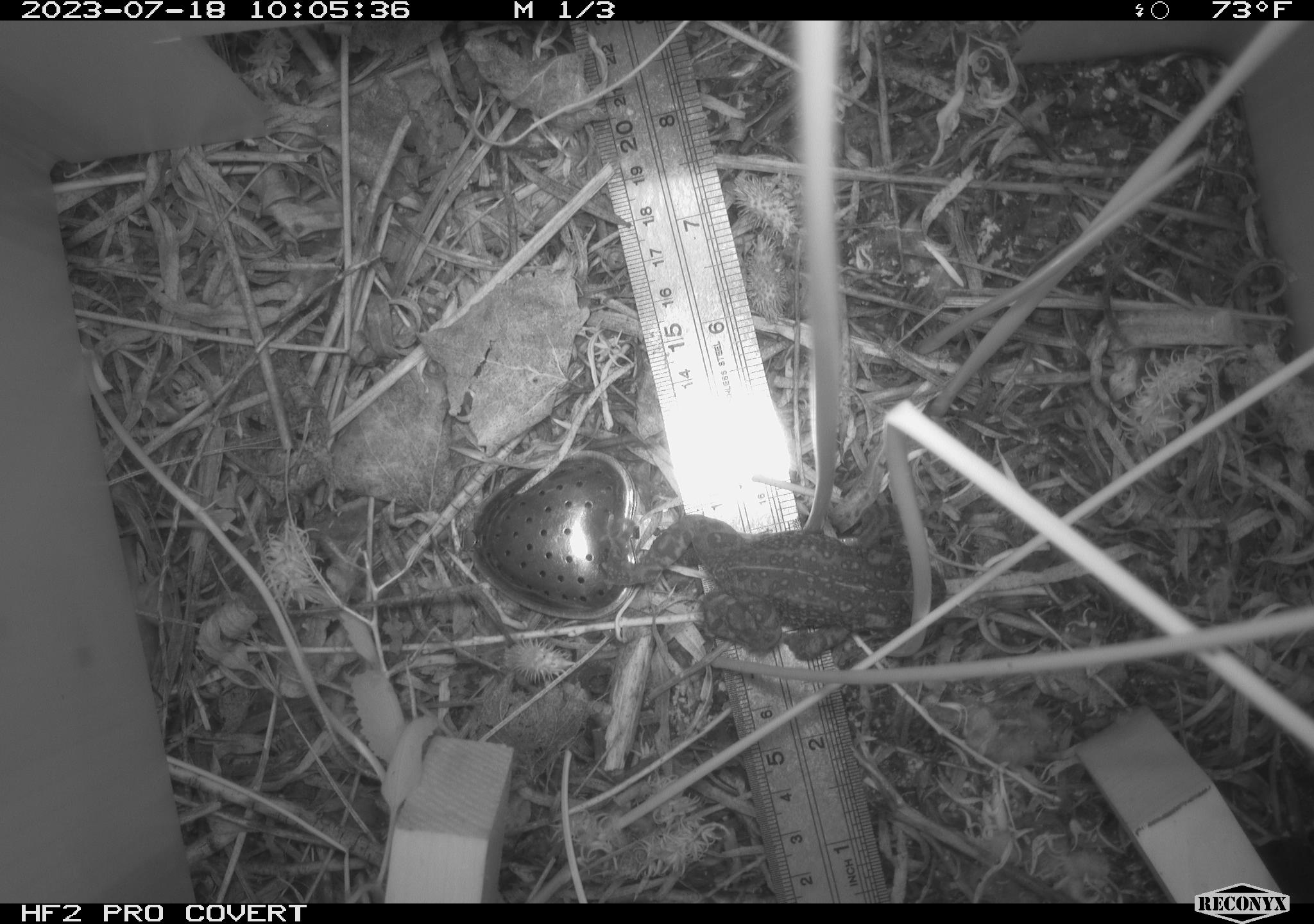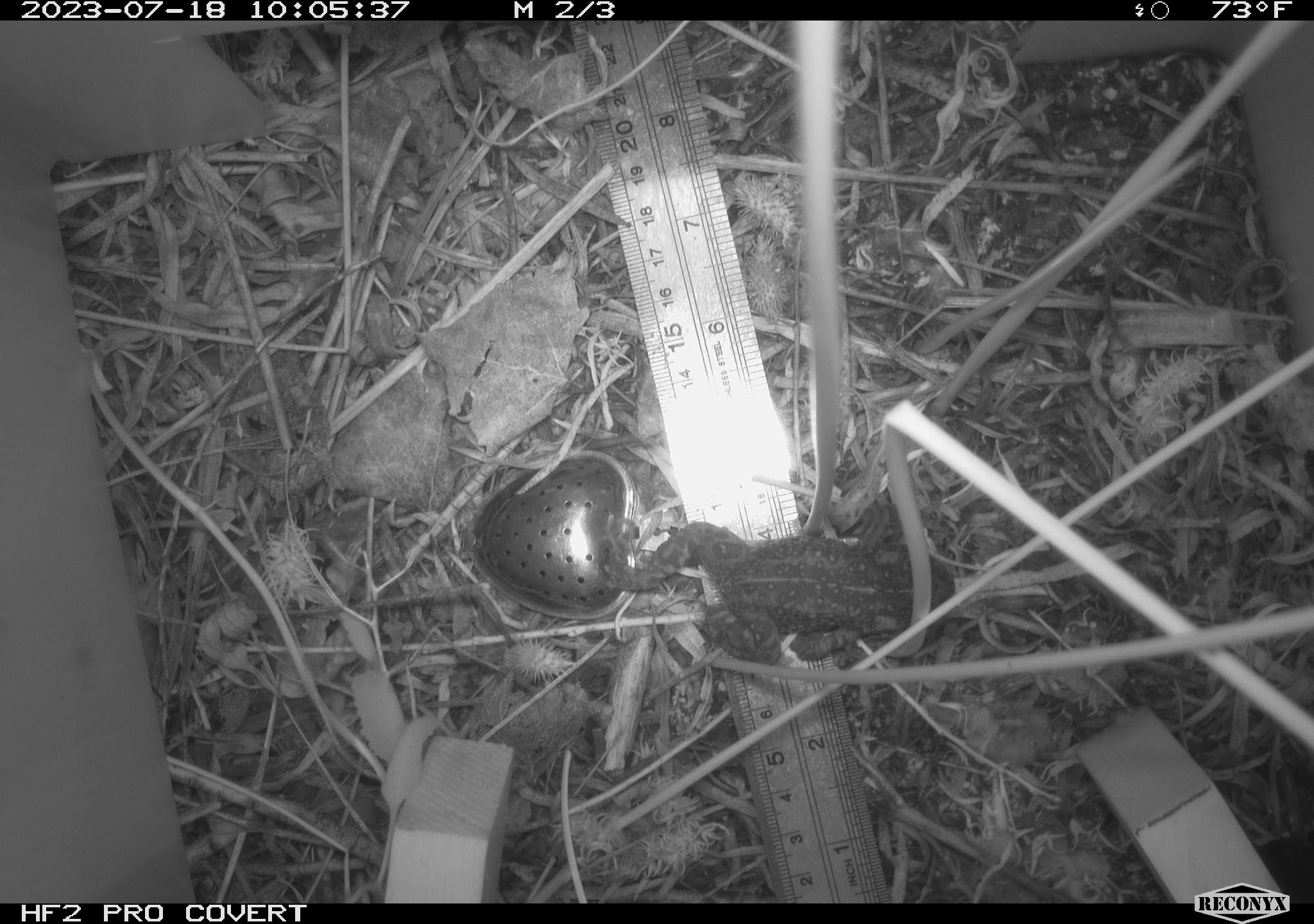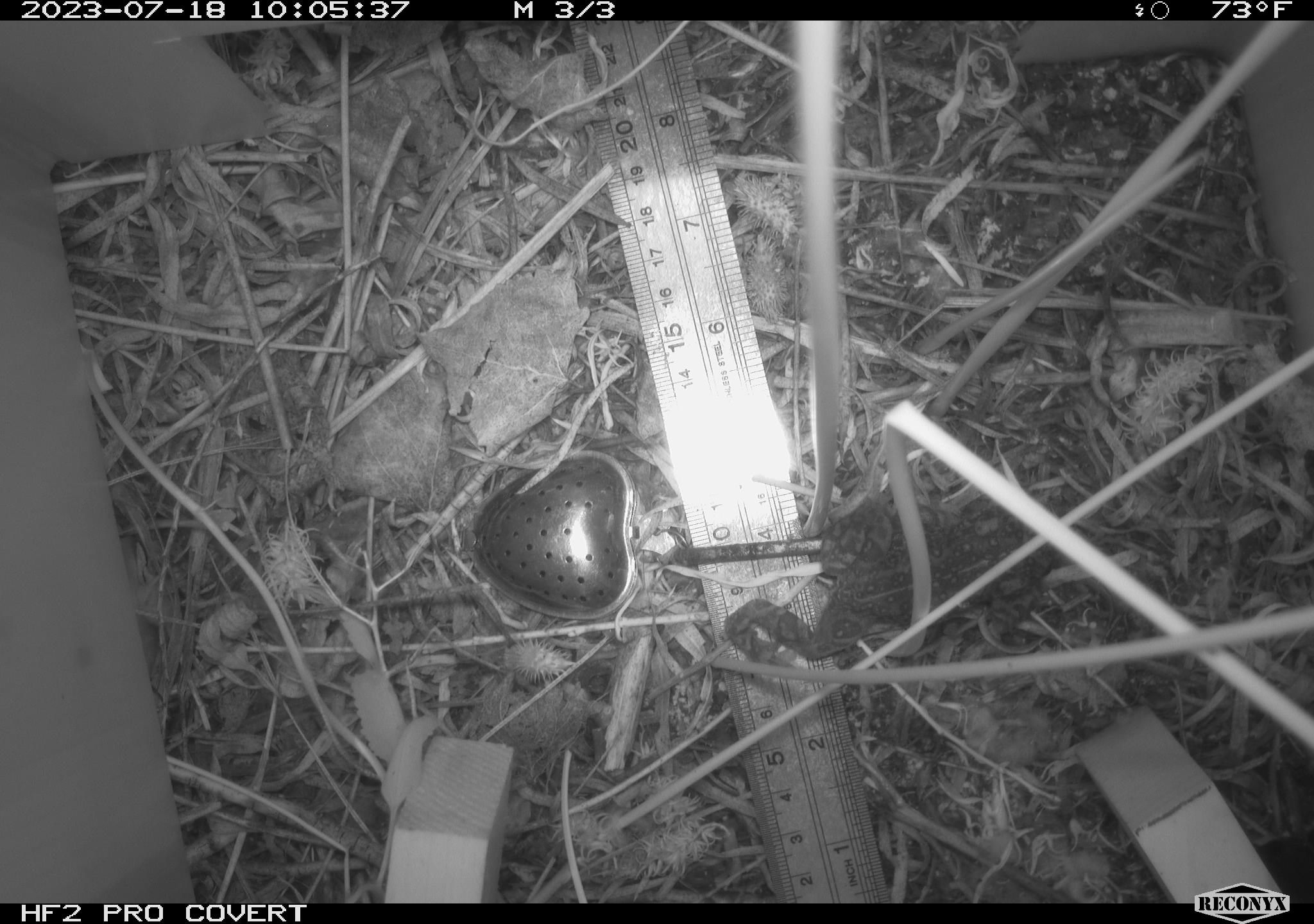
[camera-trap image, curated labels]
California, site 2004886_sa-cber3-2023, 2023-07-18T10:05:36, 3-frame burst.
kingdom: Animalia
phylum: Chordata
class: Amphibia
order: Anura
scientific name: Anura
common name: frogs